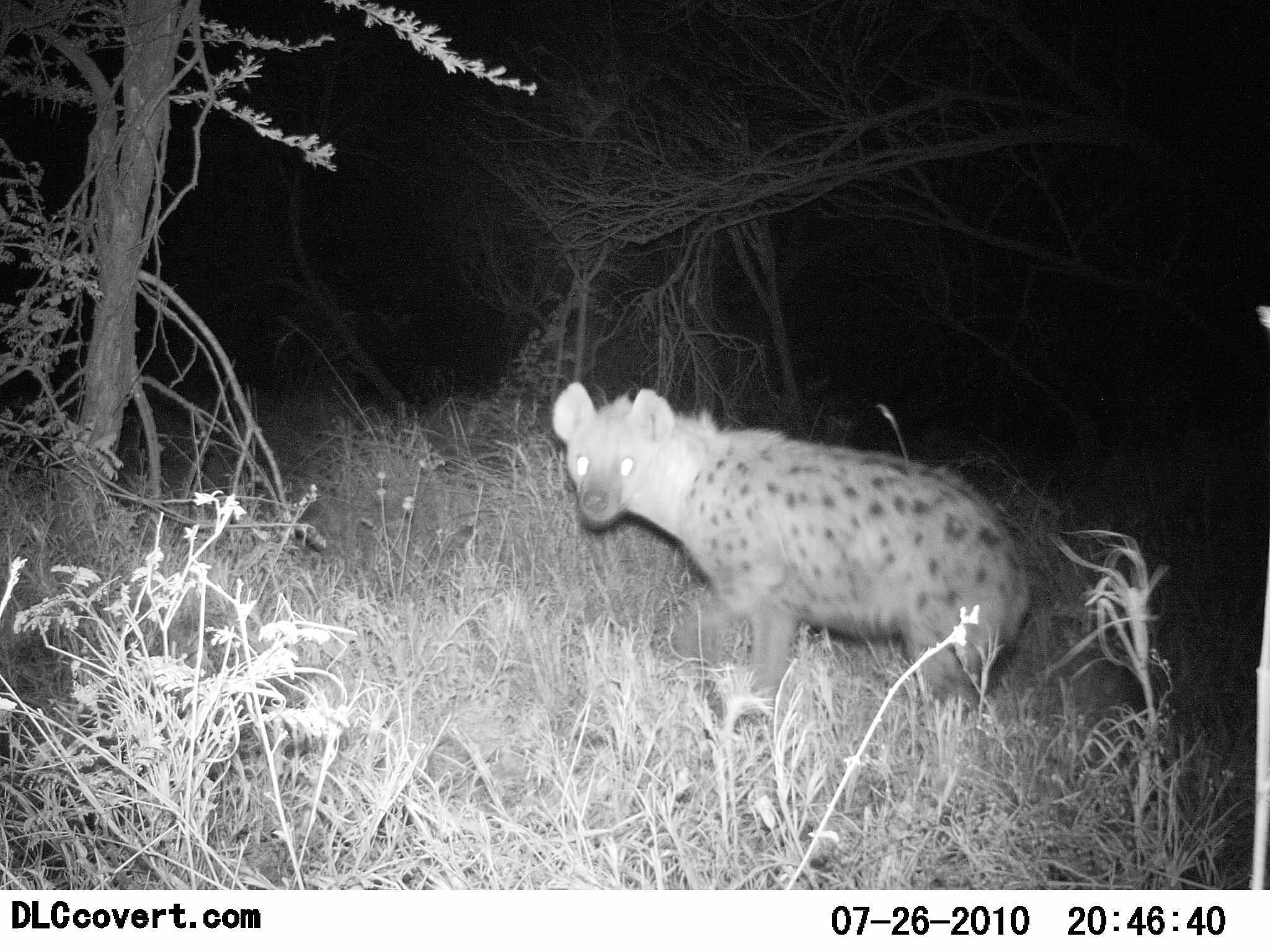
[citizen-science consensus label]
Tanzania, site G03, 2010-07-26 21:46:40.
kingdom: Animalia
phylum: Chordata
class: Mammalia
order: Carnivora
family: Hyaenidae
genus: Crocuta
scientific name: Crocuta crocuta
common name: spotted hyena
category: hyenaspotted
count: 1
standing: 50%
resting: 8%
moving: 42%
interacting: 0%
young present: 0%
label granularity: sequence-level